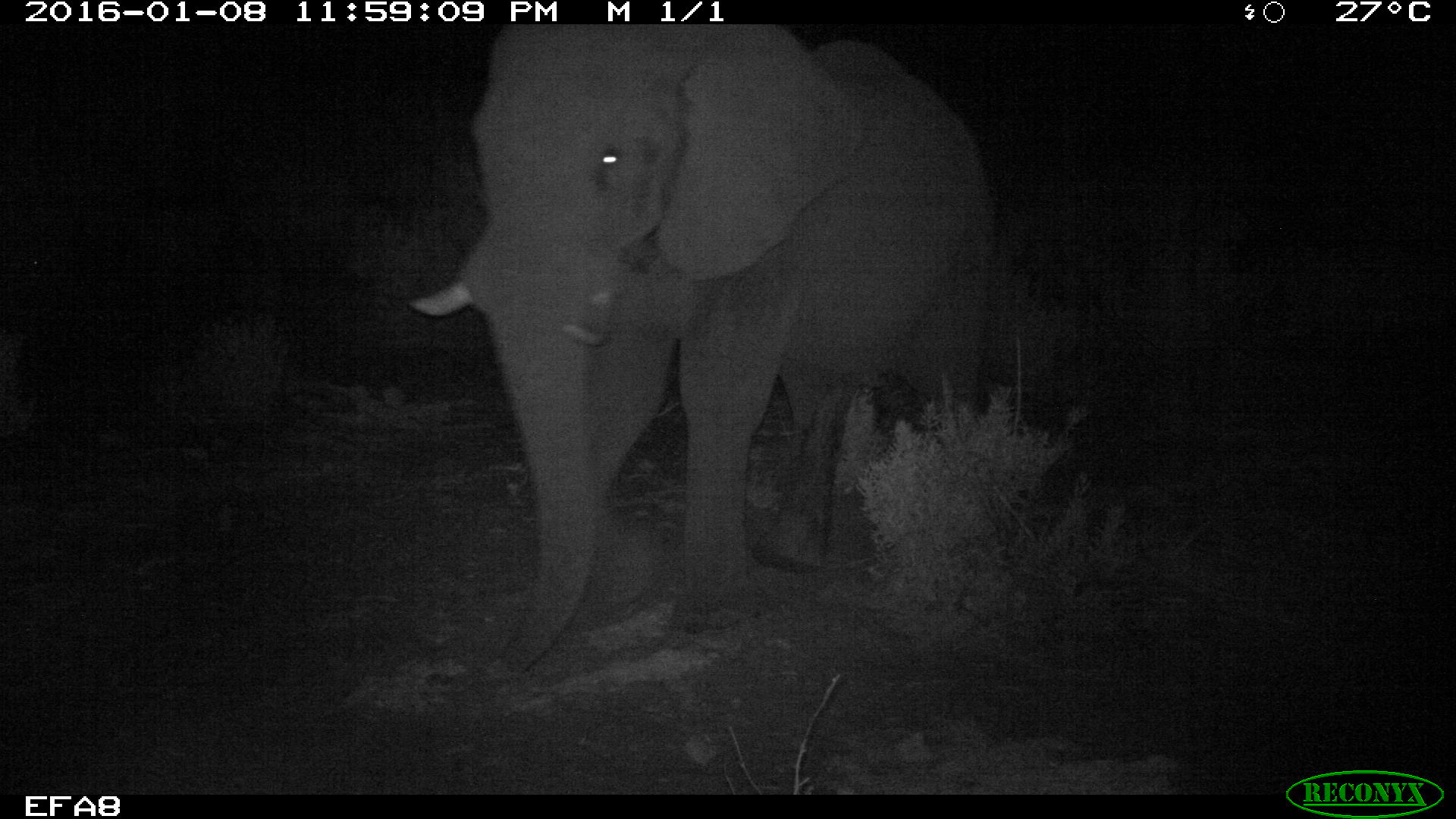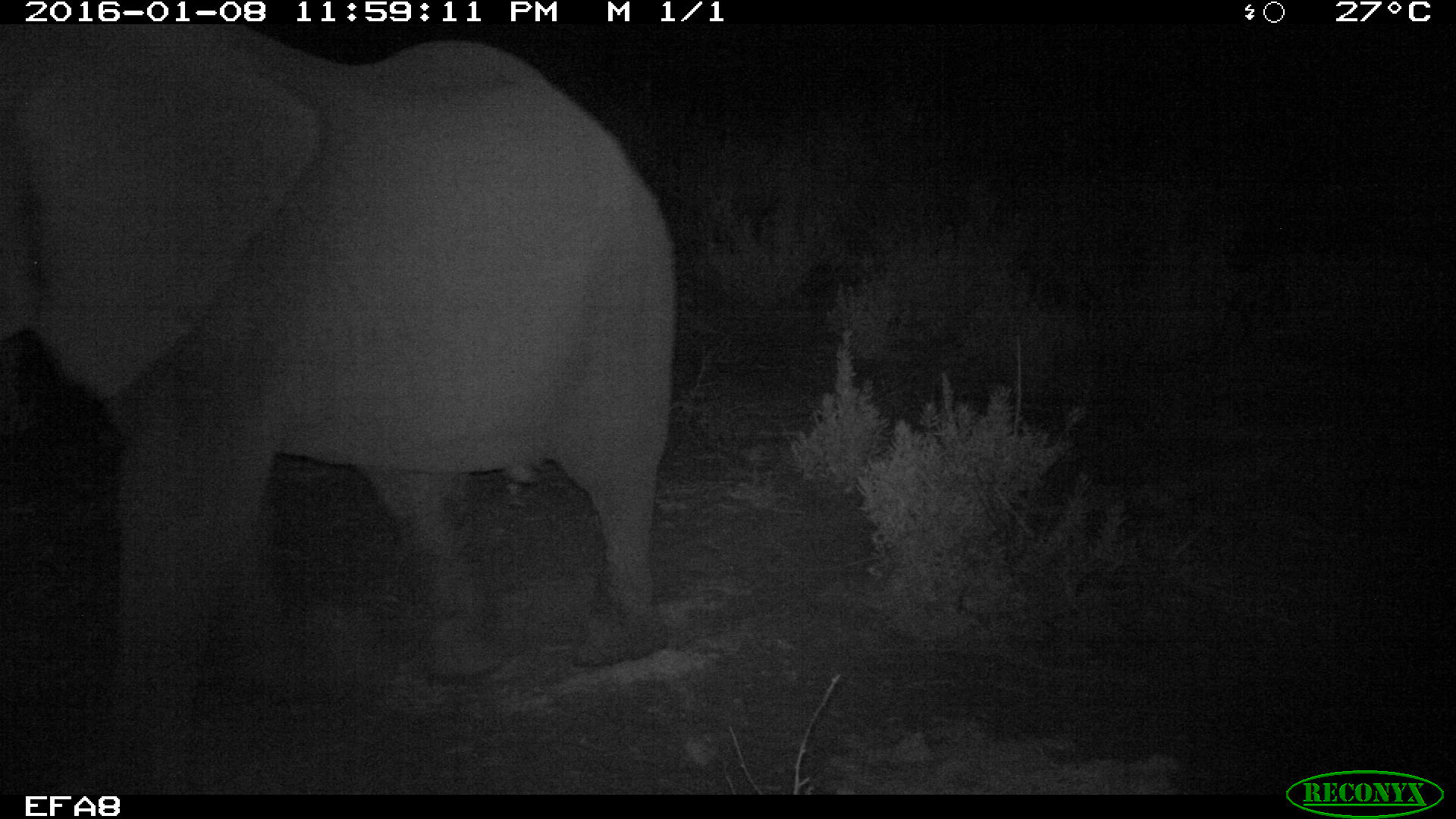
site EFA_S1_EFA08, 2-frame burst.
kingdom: Animalia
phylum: Chordata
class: Mammalia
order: Proboscidea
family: Elephantidae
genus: Loxodonta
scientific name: Loxodonta africana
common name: african bush elephant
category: elephant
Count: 1.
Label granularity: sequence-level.